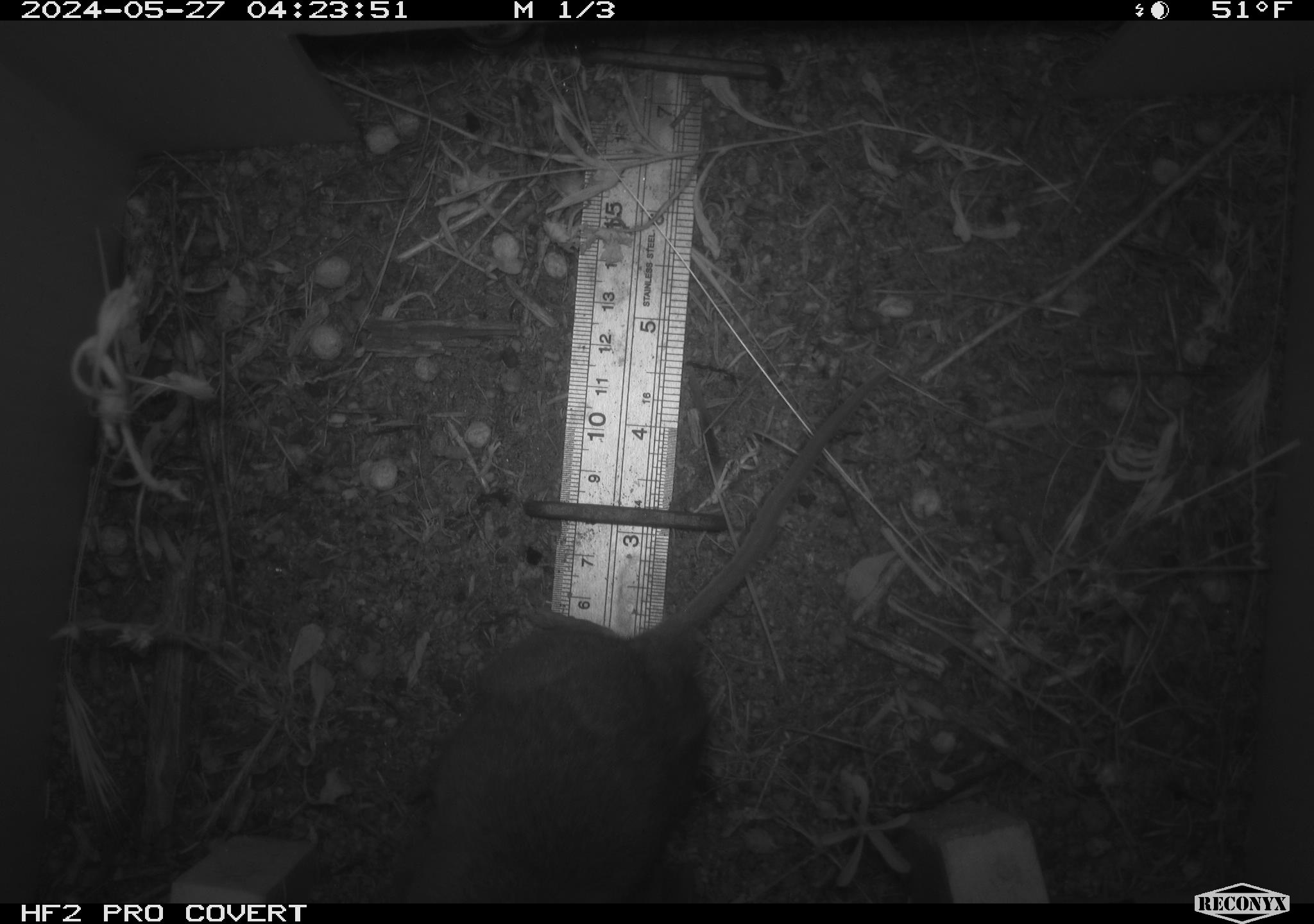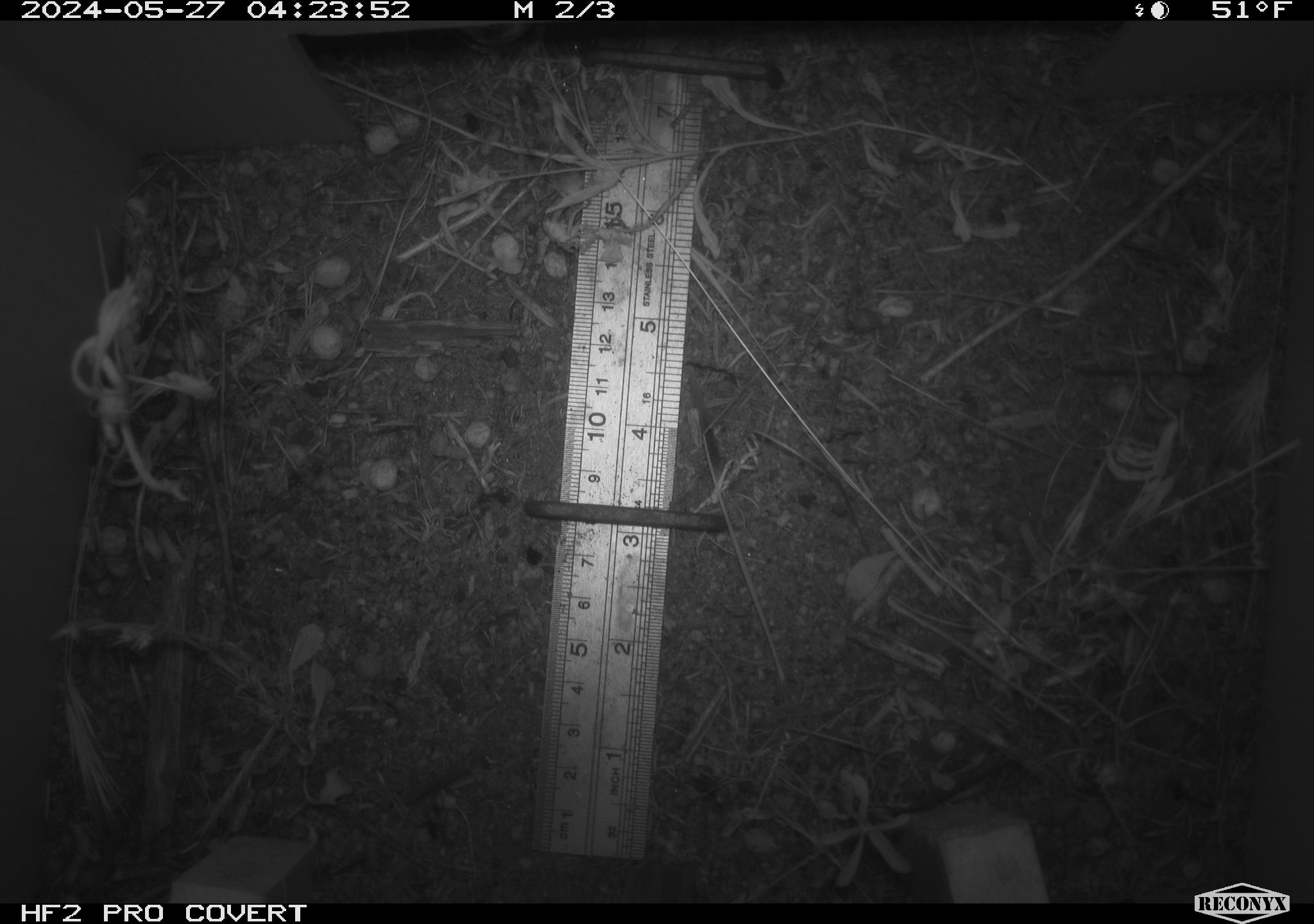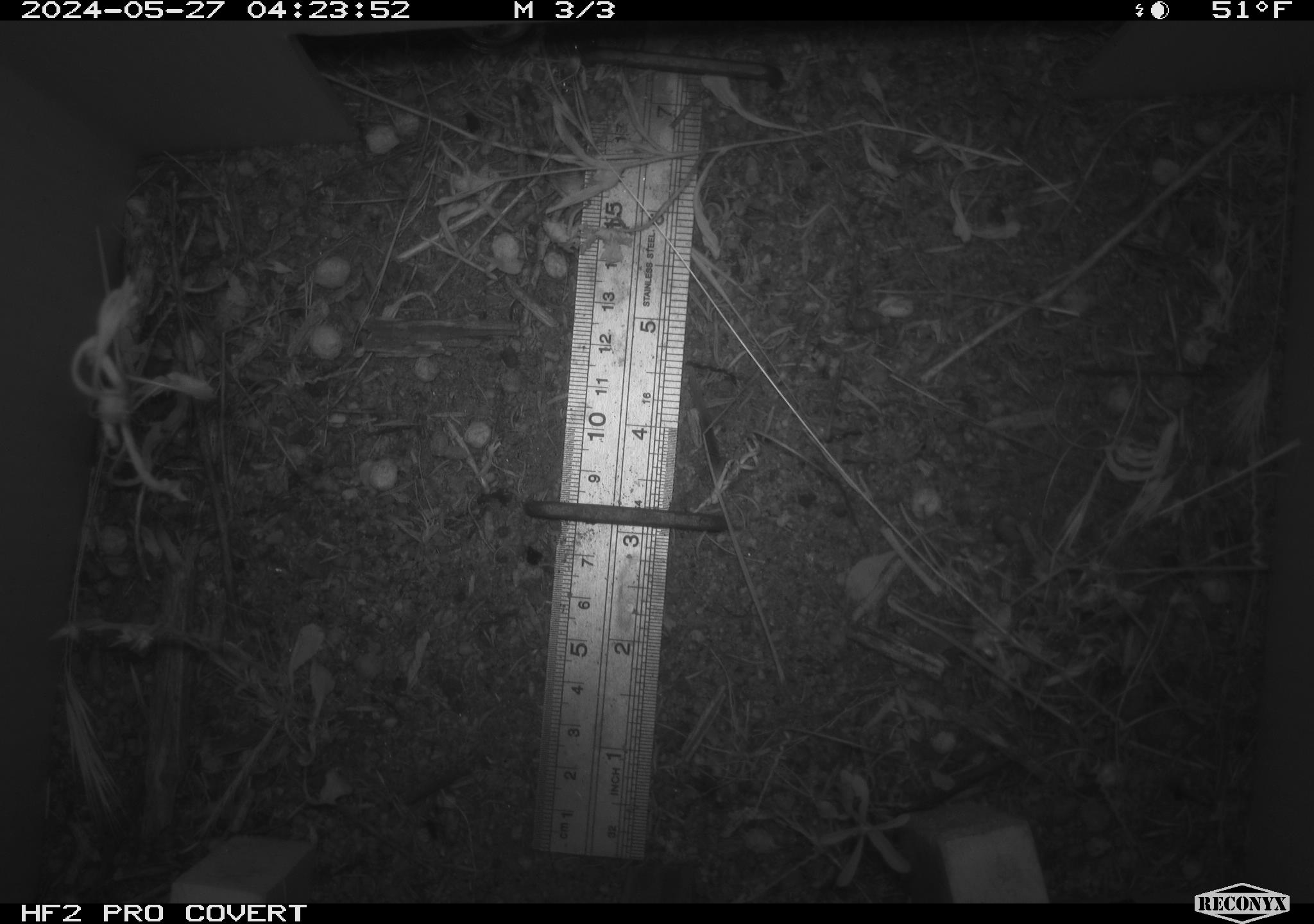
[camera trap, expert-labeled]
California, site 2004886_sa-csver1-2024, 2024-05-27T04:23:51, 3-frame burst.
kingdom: Animalia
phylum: Chordata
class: Mammalia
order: Rodentia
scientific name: Rodentia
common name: rodent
Rodent (Rodentia).